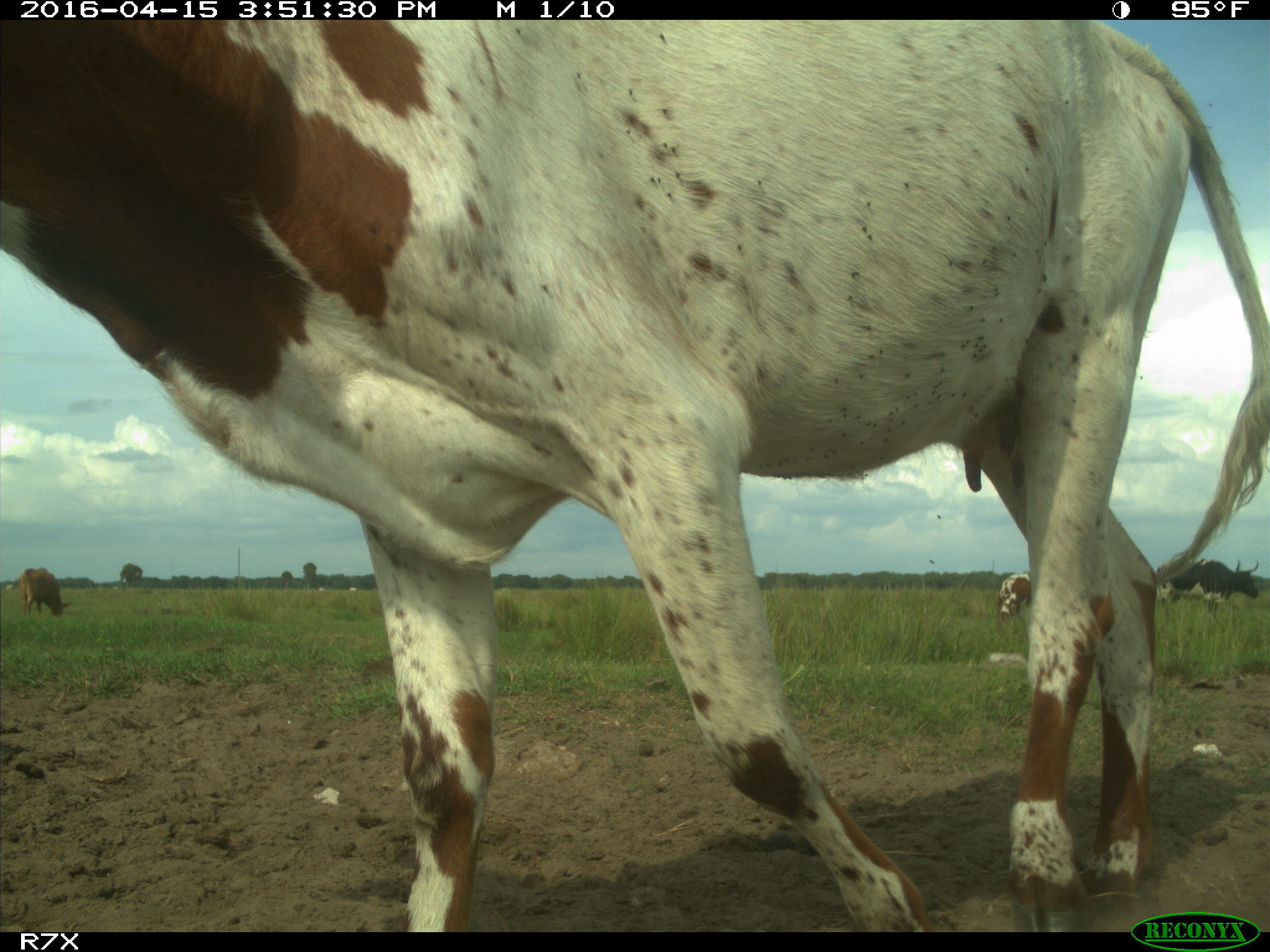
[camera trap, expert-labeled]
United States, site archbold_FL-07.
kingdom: Animalia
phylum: Chordata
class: Mammalia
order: Artiodactyla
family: Bovidae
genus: Bos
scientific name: Bos taurus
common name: domestic cow